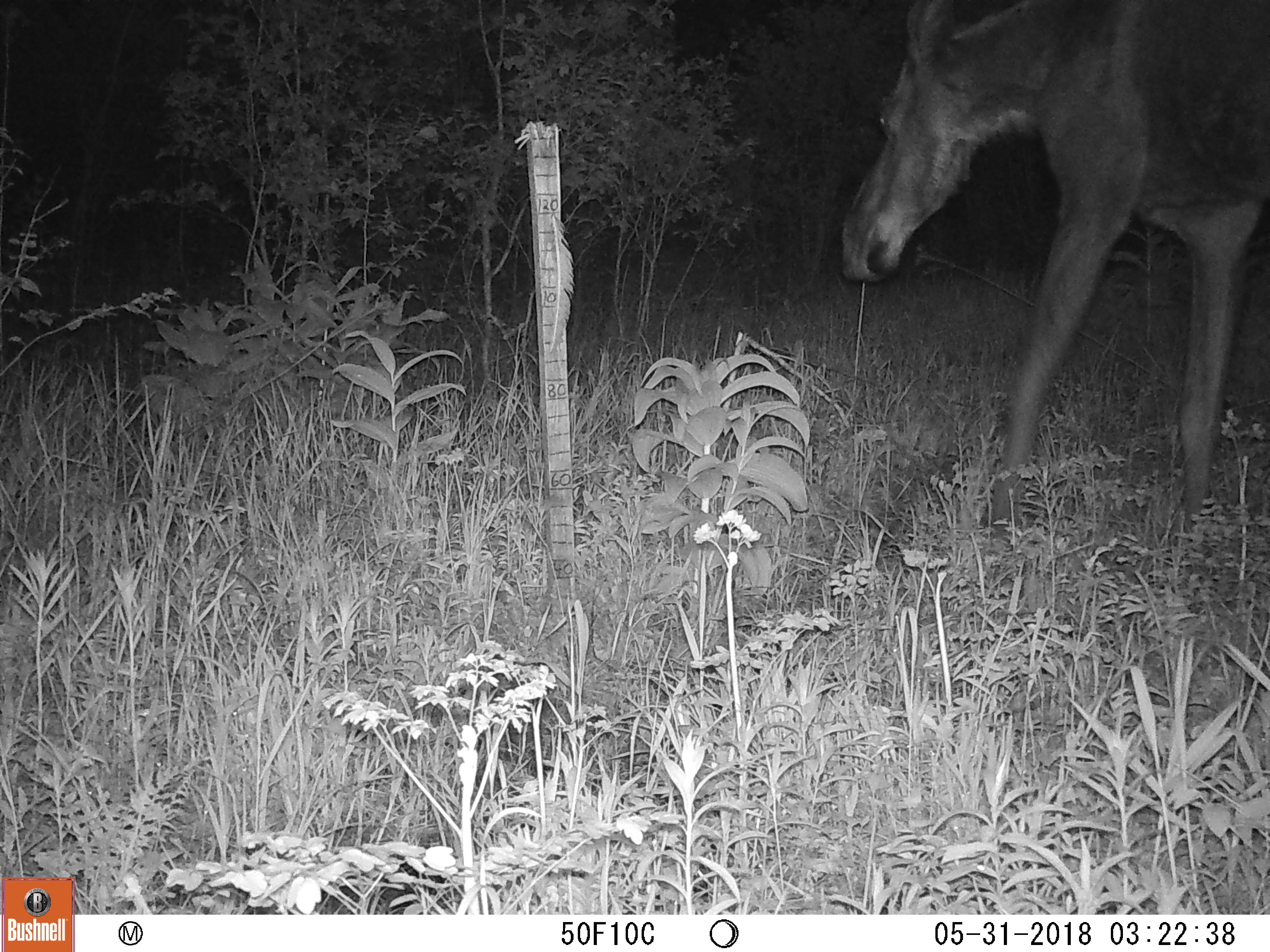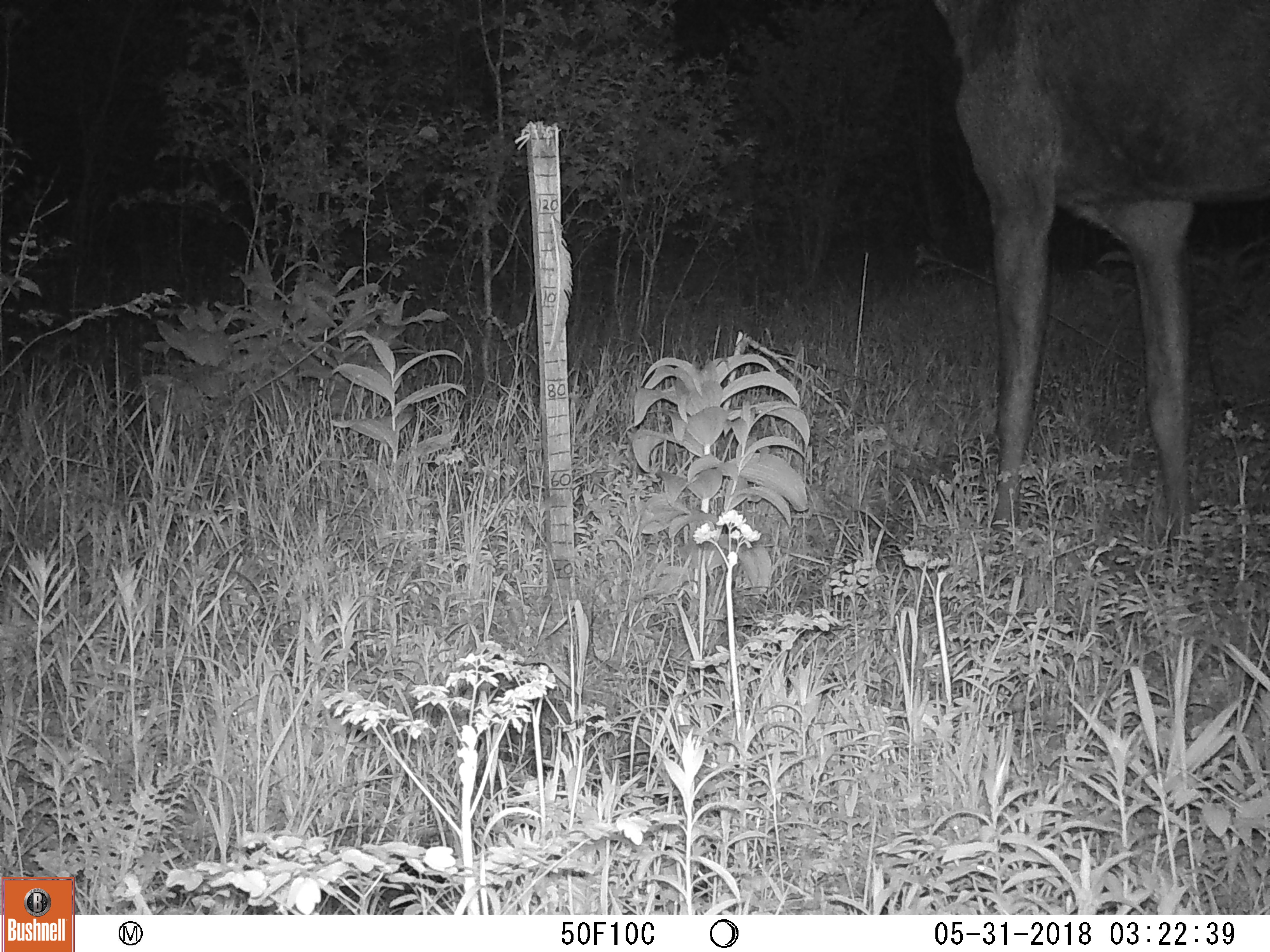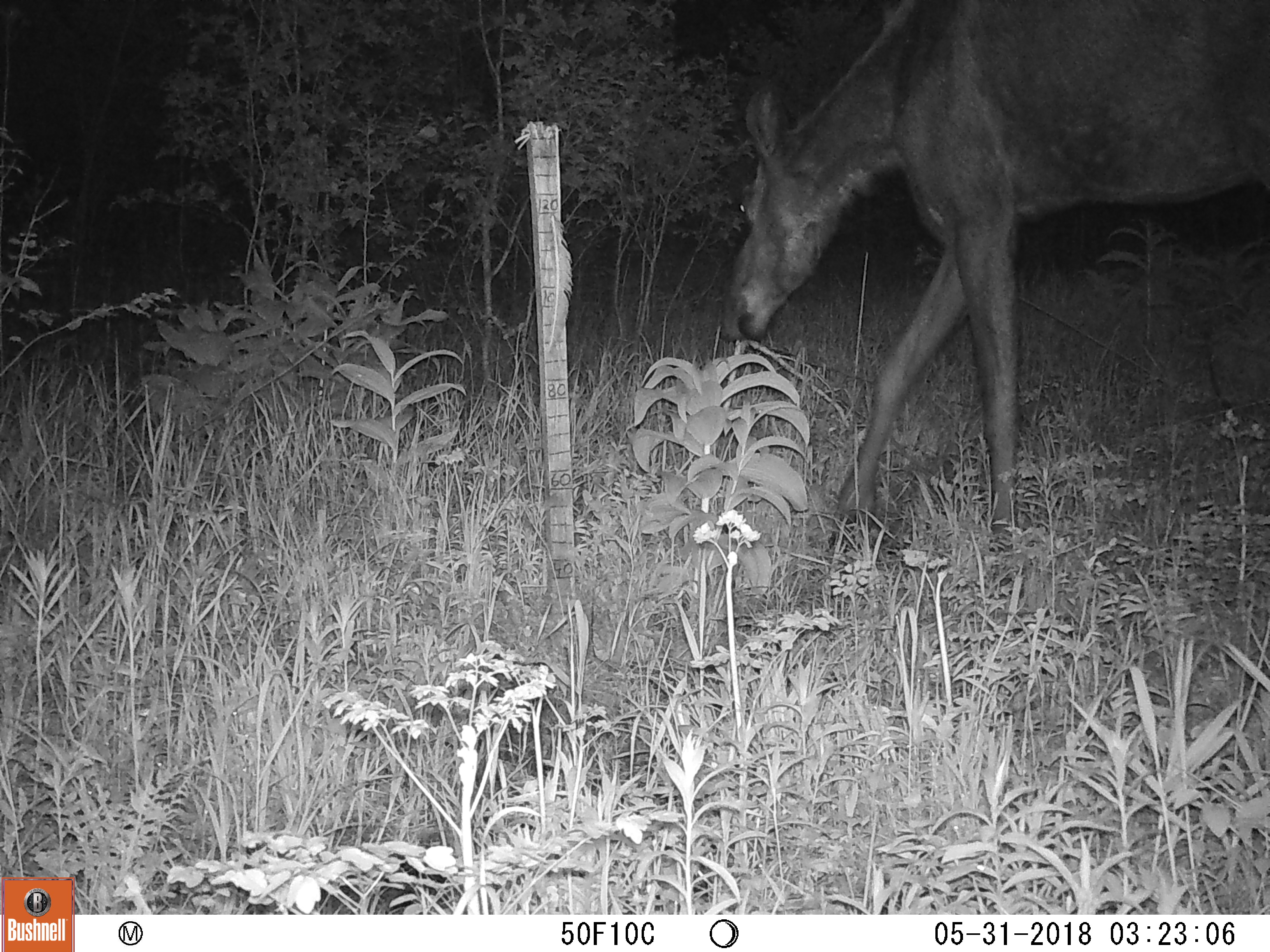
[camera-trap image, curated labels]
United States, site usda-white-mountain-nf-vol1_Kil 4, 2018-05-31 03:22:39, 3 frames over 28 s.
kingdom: Animalia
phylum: Chordata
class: Mammalia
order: Artiodactyla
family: Cervidae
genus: Alces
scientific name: Alces alces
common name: moose